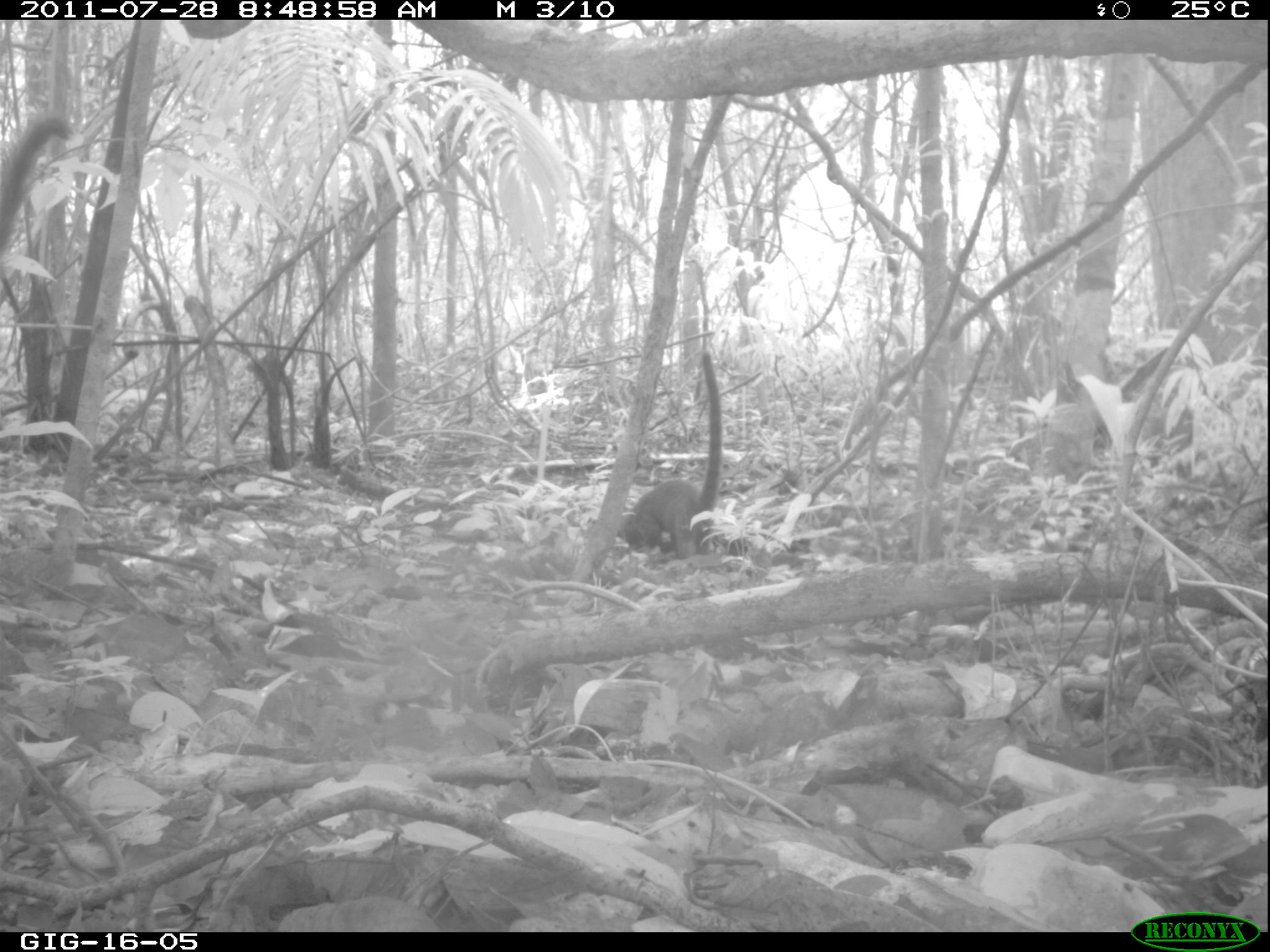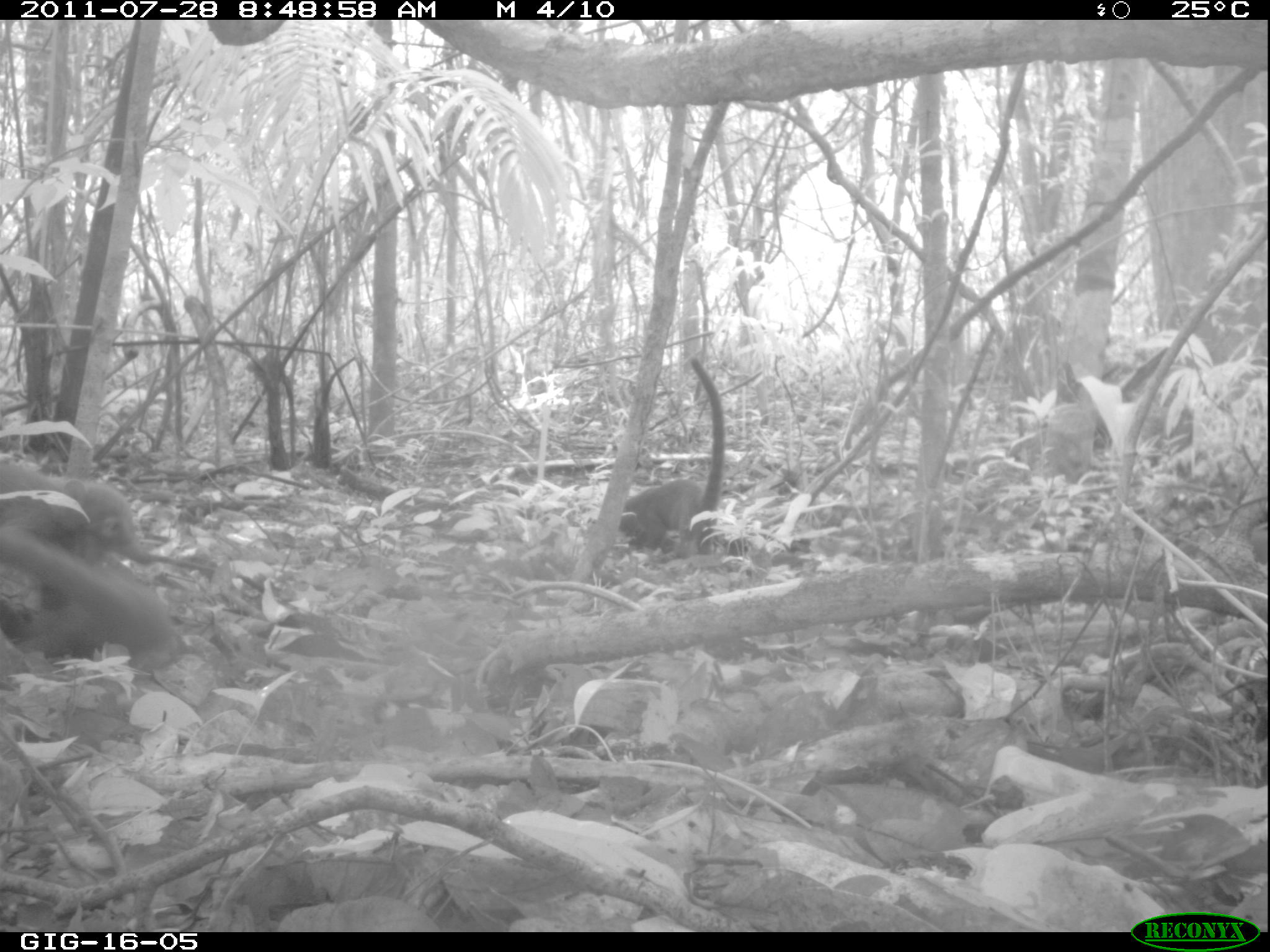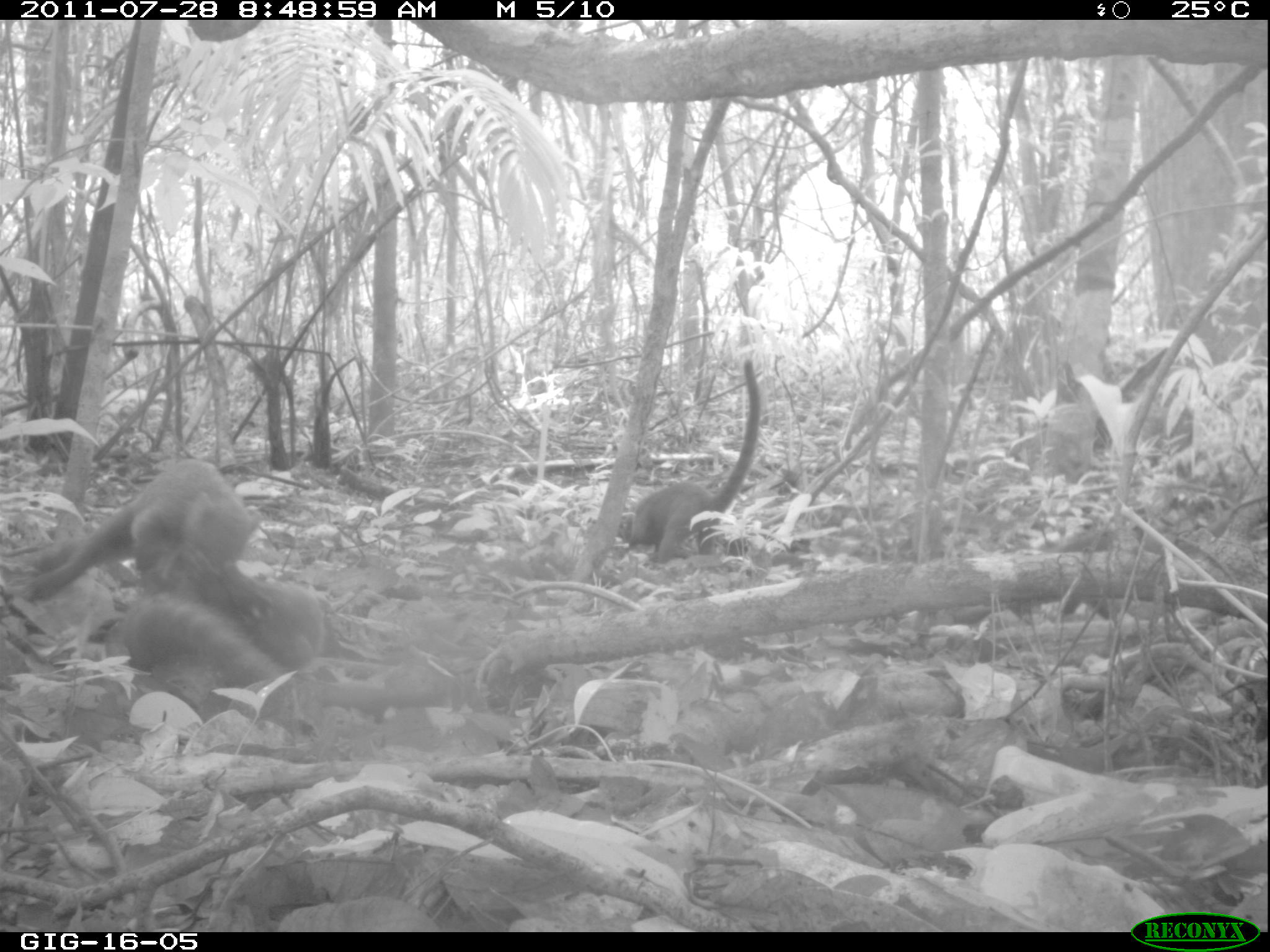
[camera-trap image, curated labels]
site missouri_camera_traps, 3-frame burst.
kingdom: Animalia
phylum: Chordata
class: Mammalia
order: Carnivora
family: Procyonidae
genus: Nasua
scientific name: Nasua narica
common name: white-nosed coati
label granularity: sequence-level